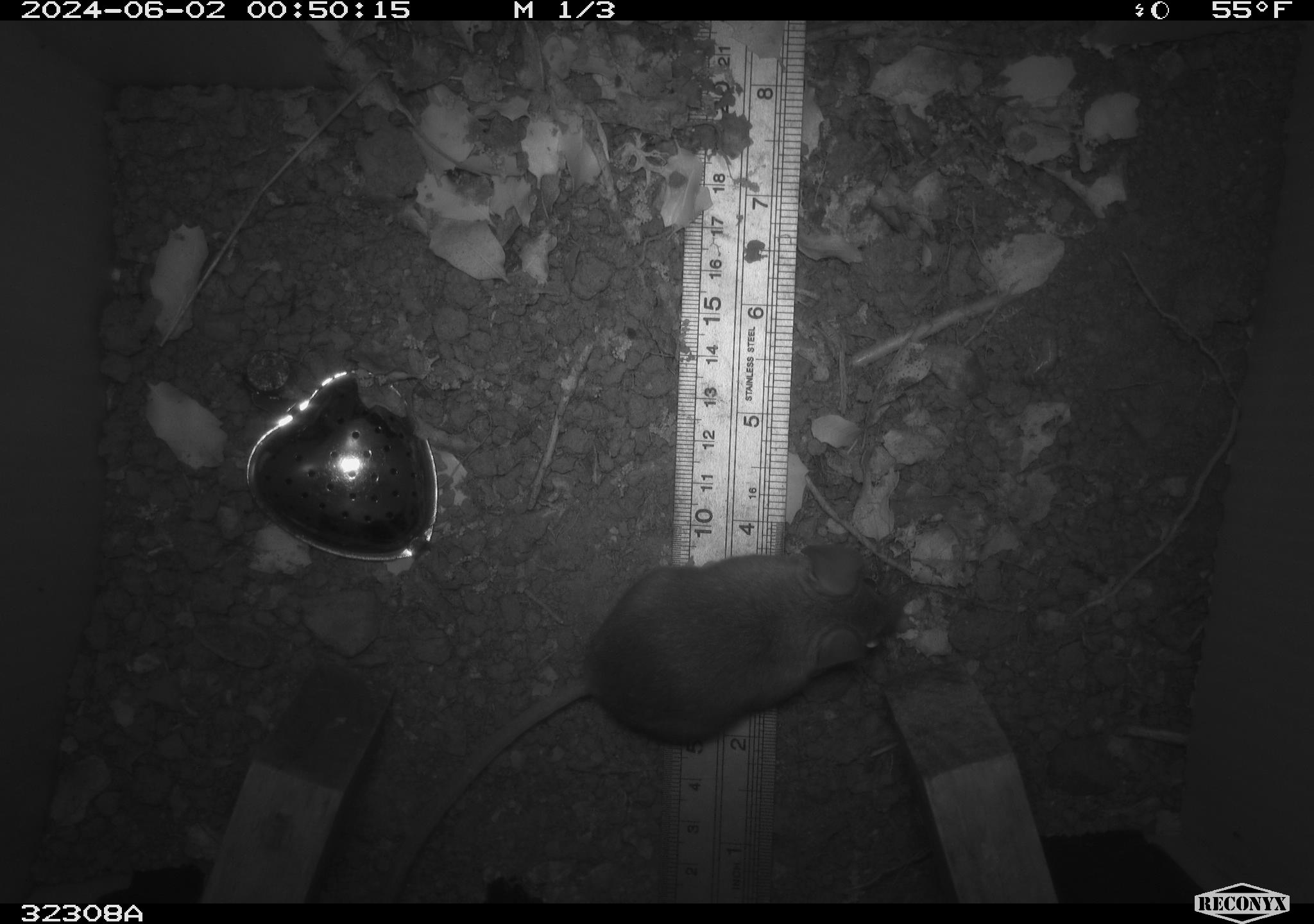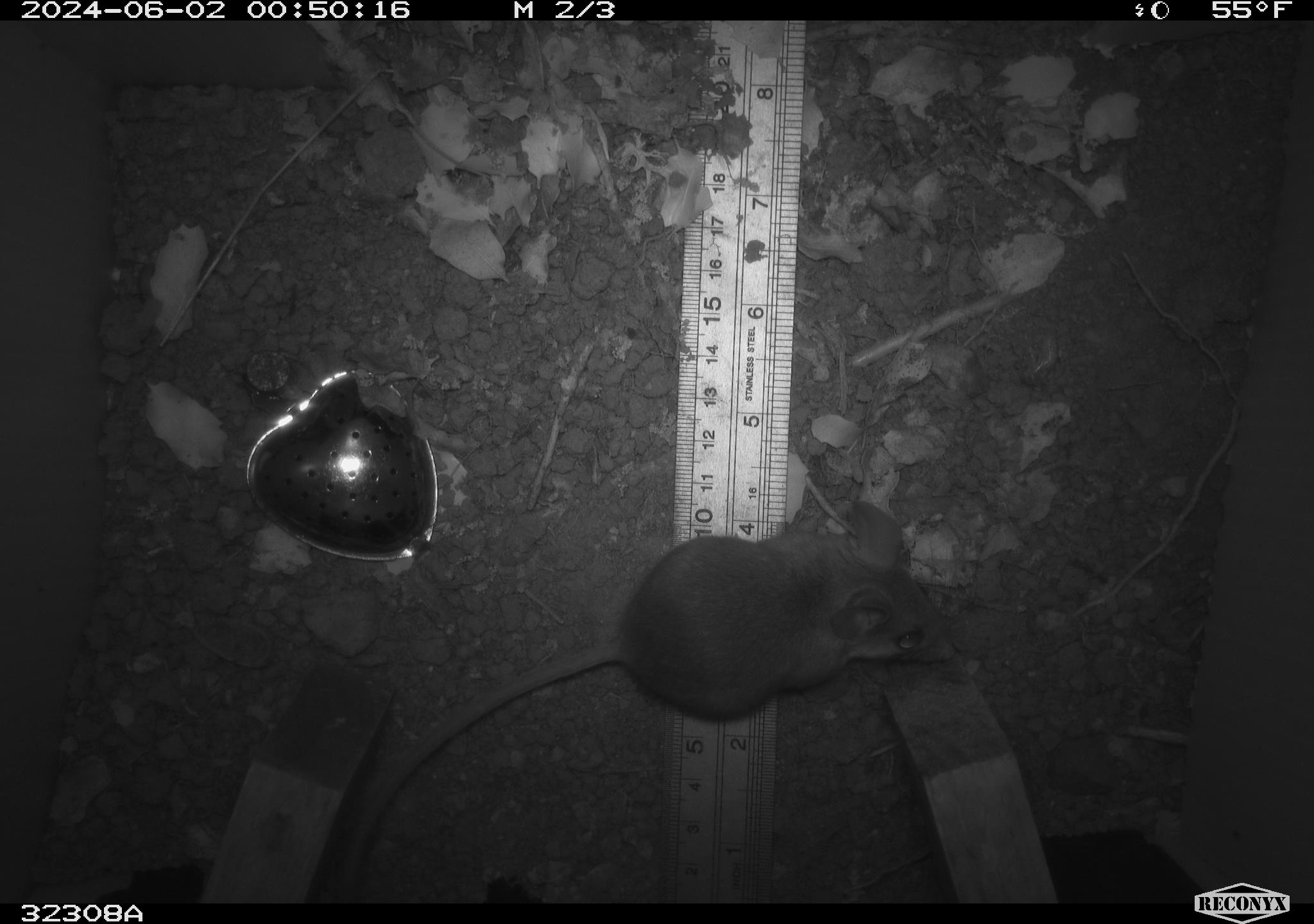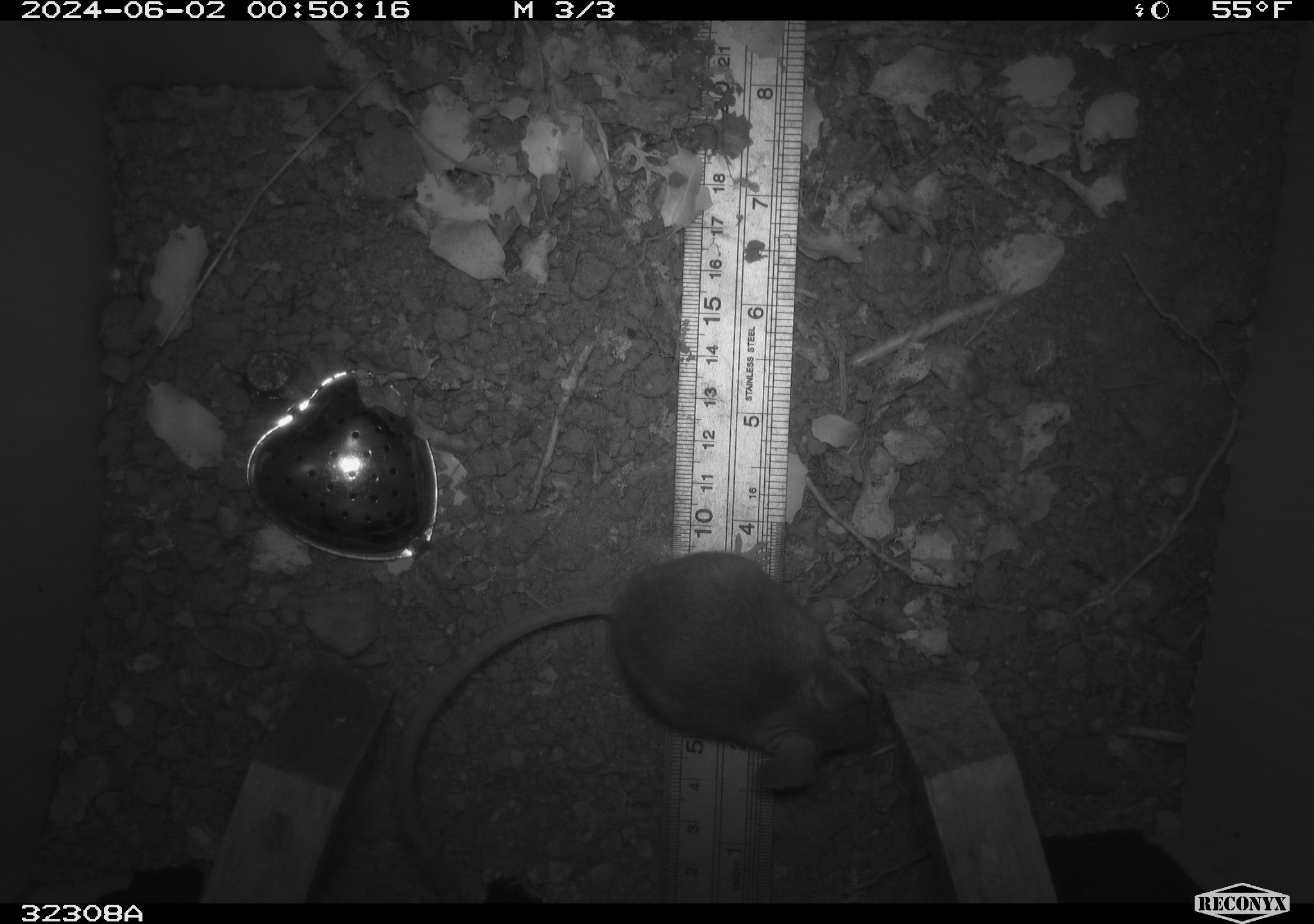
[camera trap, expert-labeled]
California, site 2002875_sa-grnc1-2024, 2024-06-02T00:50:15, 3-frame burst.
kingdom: Animalia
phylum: Chordata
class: Mammalia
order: Rodentia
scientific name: Rodentia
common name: rodent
Rodent (Rodentia).